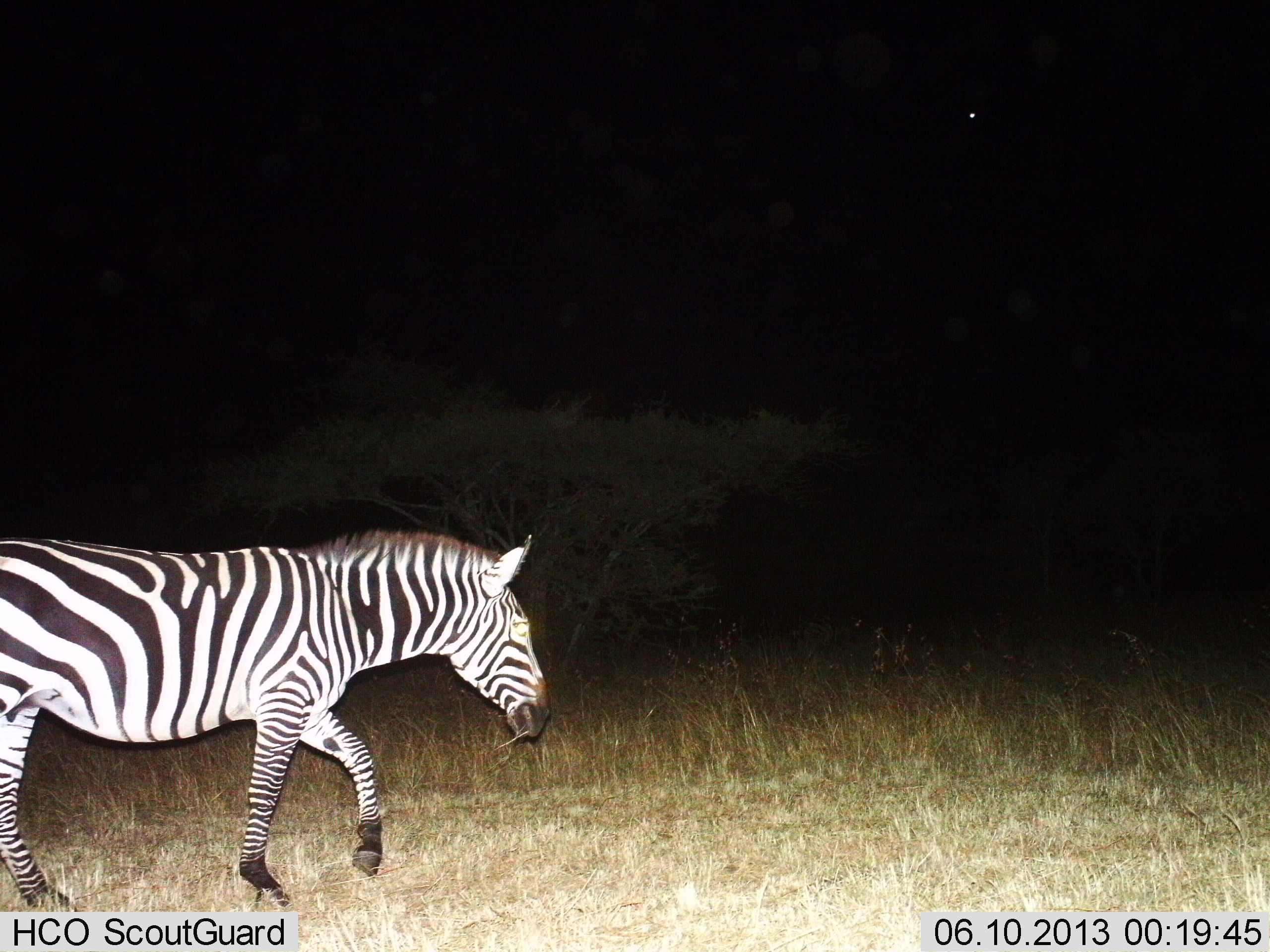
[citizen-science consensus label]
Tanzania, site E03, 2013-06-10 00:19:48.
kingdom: Animalia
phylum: Chordata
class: Mammalia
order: Perissodactyla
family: Equidae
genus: Equus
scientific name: Equus quagga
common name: plains zebra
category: zebra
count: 1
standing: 6%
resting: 0%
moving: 97%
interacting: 0%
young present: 0%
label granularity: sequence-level